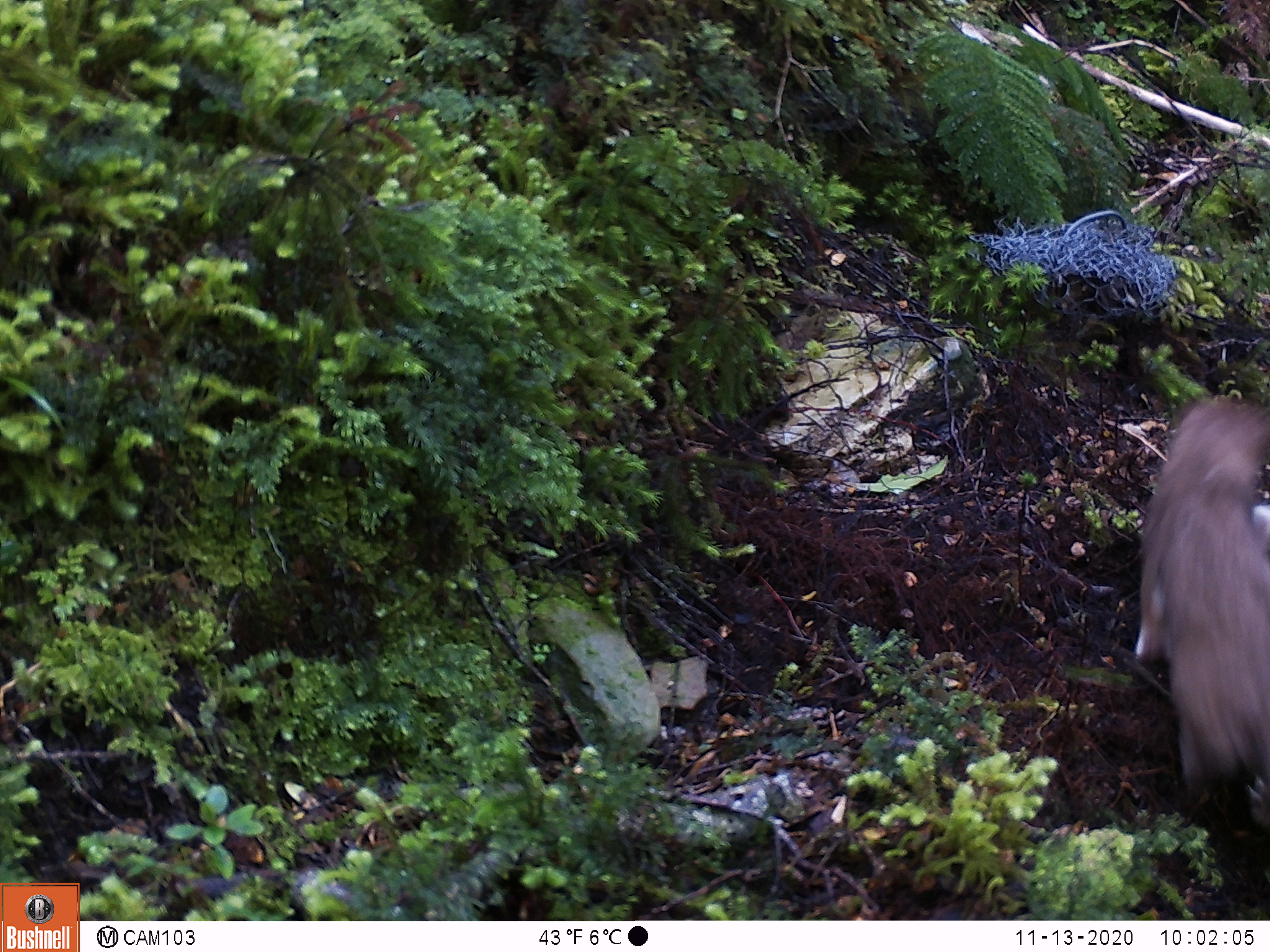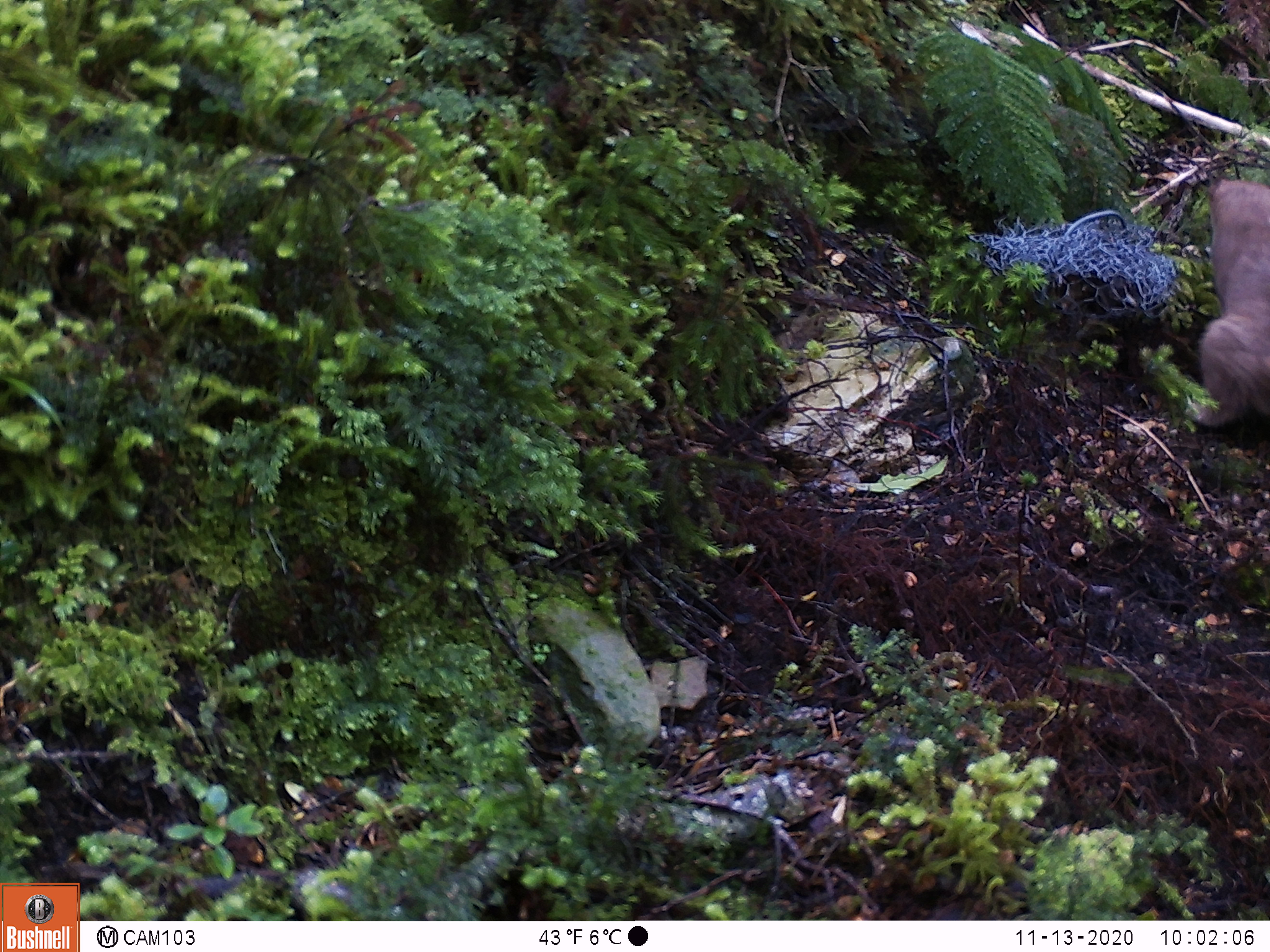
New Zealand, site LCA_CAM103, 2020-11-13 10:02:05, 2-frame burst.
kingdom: Animalia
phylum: Chordata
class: Mammalia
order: Carnivora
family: Mustelidae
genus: Mustela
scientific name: Mustela erminea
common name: stoat